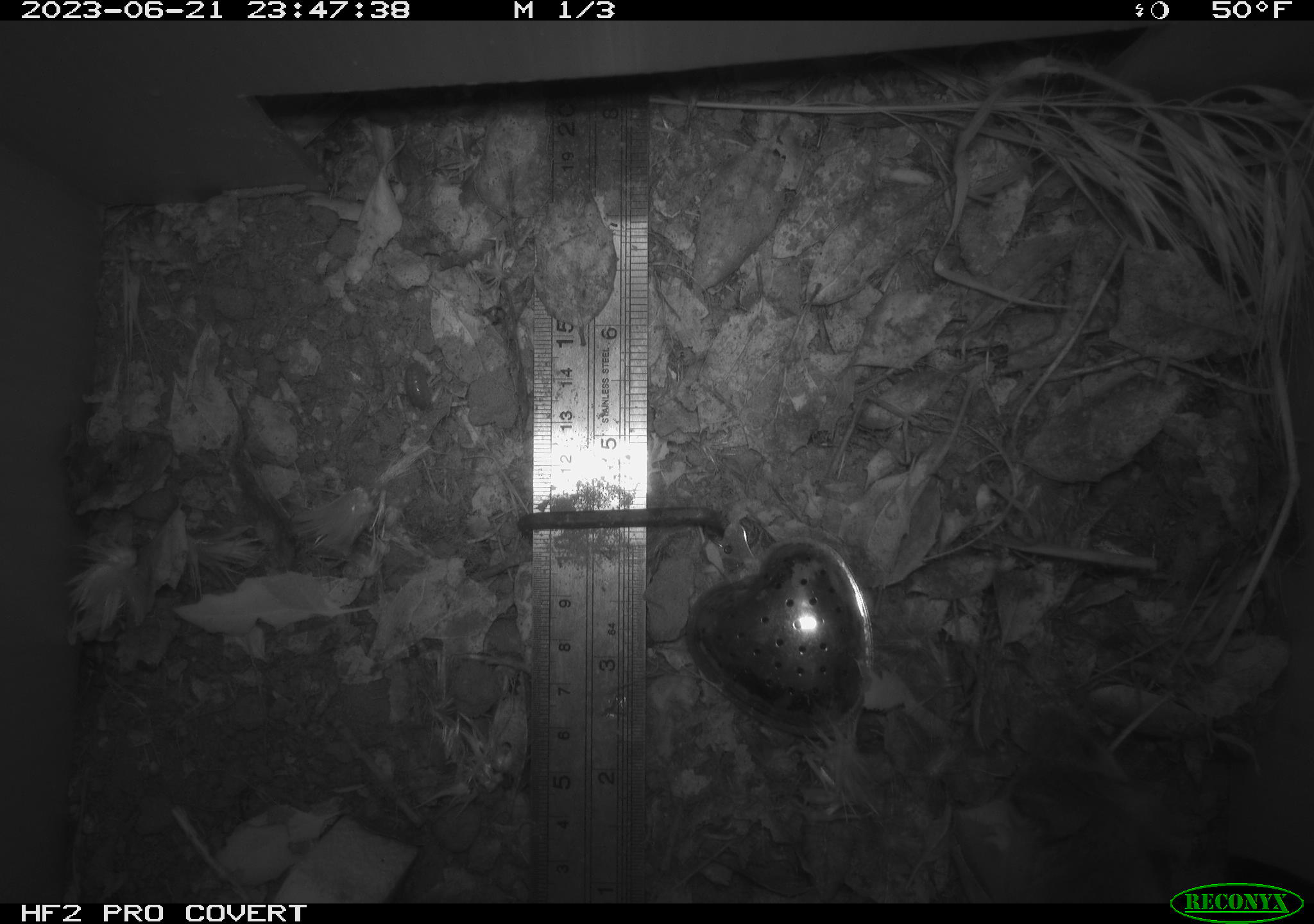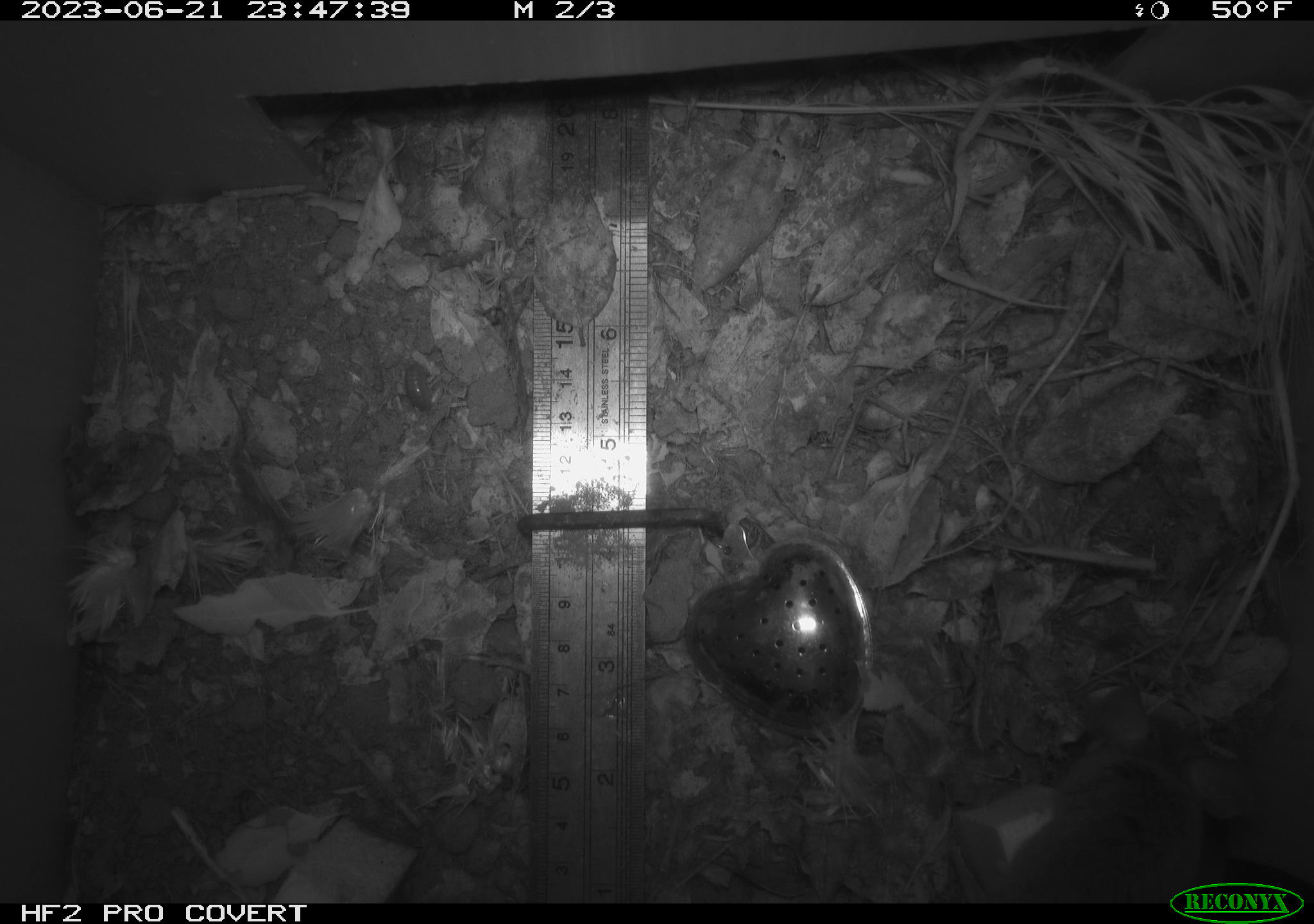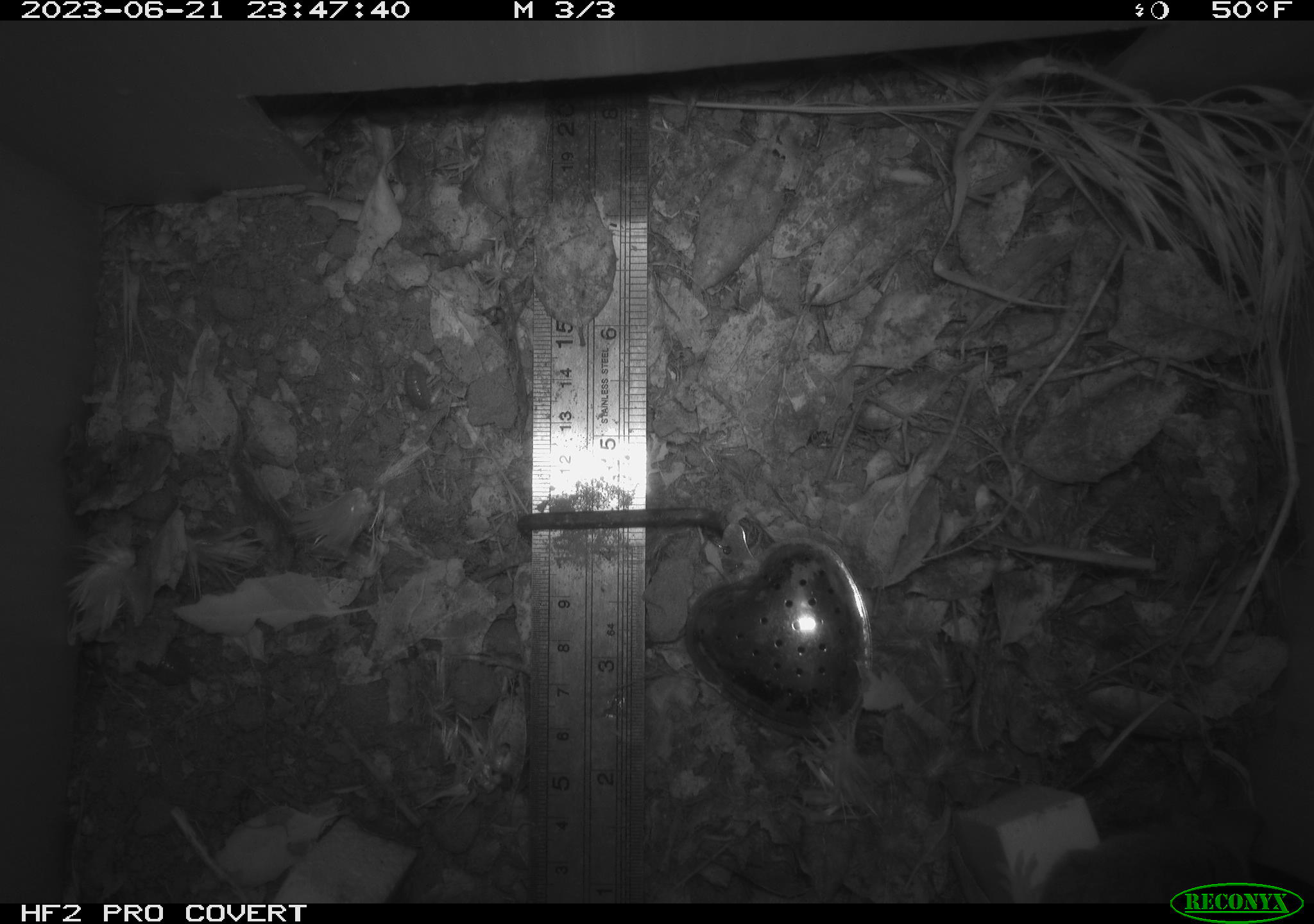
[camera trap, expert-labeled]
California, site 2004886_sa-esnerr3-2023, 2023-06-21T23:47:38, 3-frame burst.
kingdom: Animalia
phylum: Chordata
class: Mammalia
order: Rodentia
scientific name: Rodentia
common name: mouse species